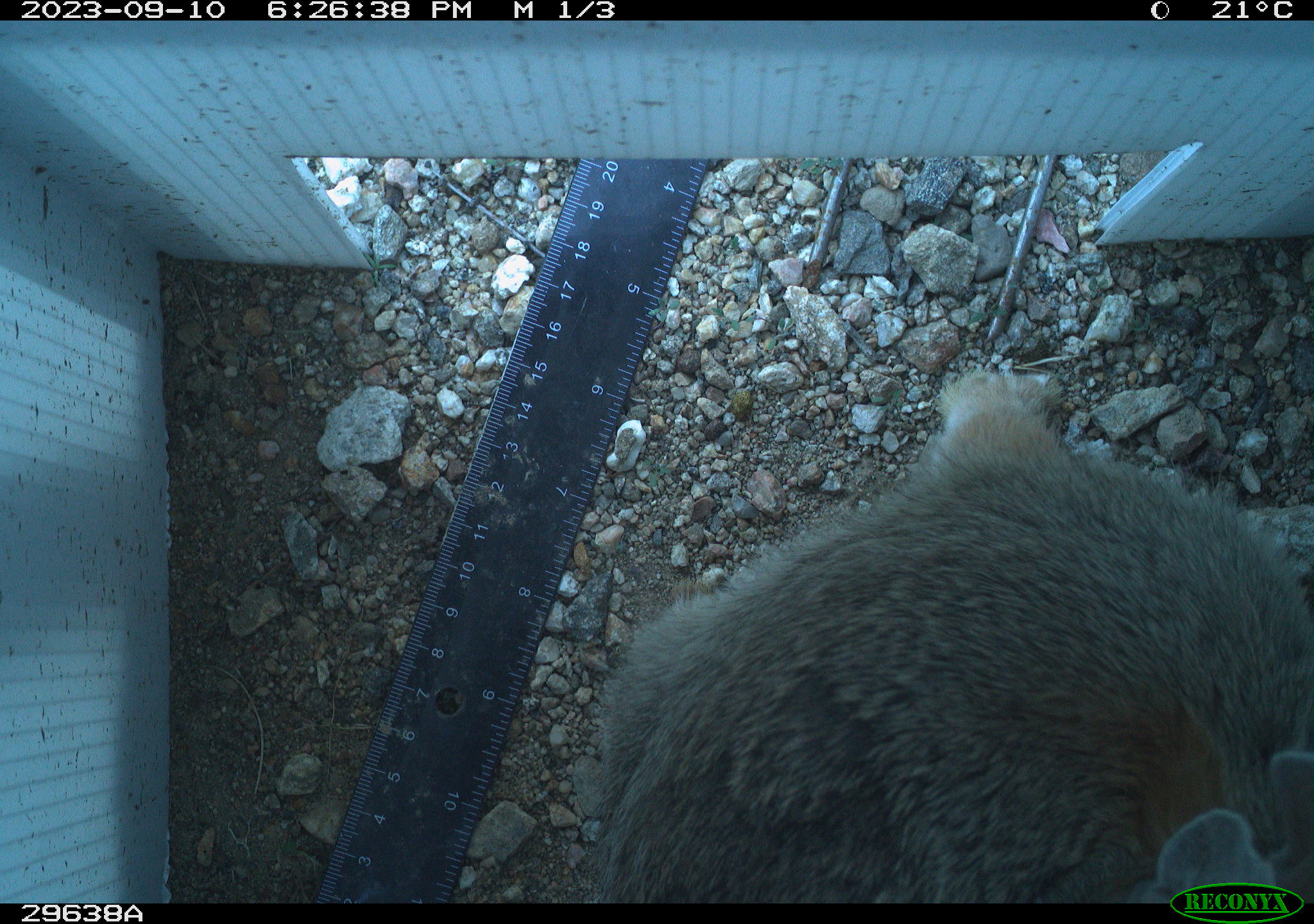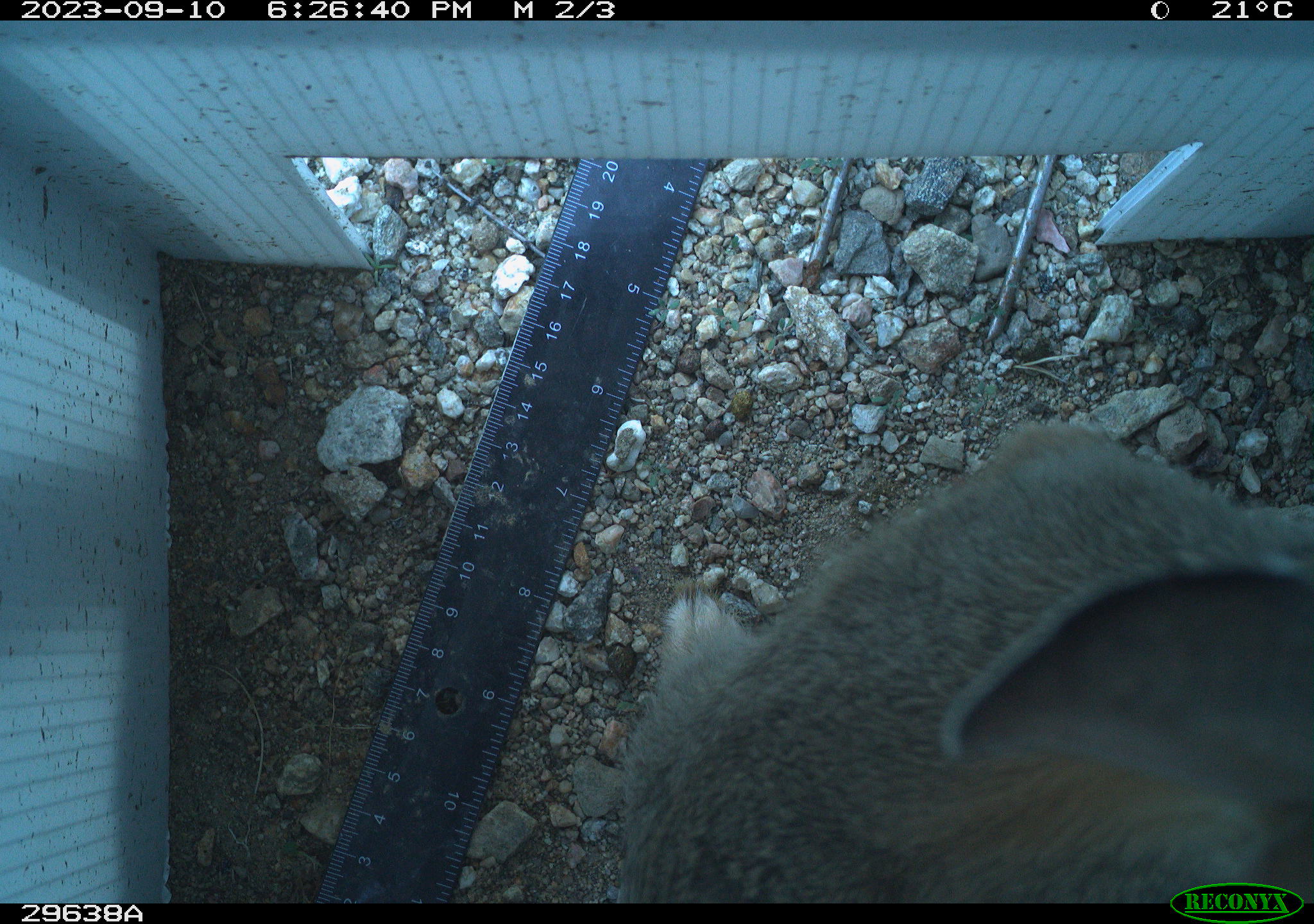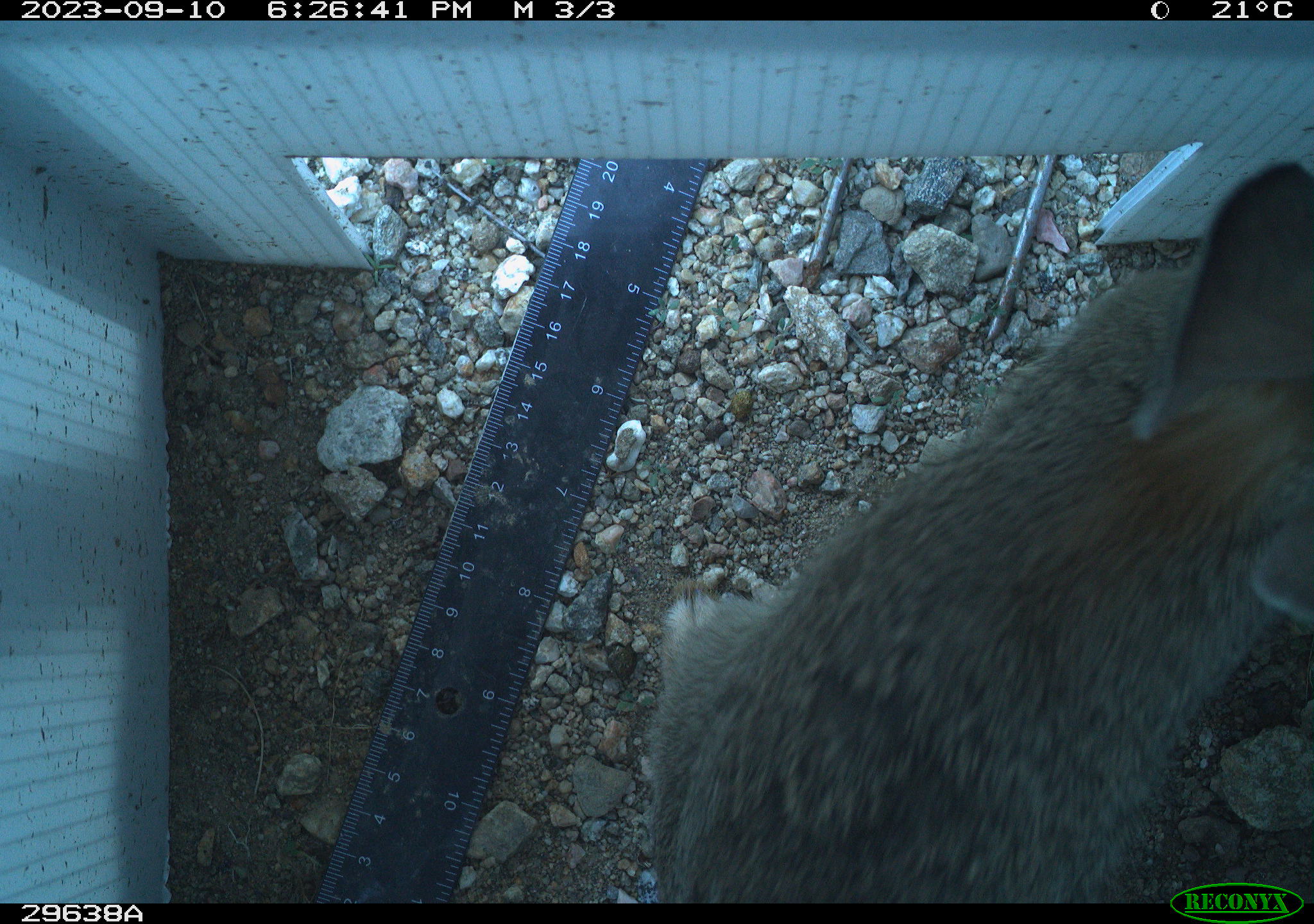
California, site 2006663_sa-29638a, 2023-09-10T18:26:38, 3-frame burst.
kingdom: Animalia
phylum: Chordata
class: Mammalia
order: Lagomorpha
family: Leporidae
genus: Lepus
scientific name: Lepus californicus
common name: black-tailed jackrabbit